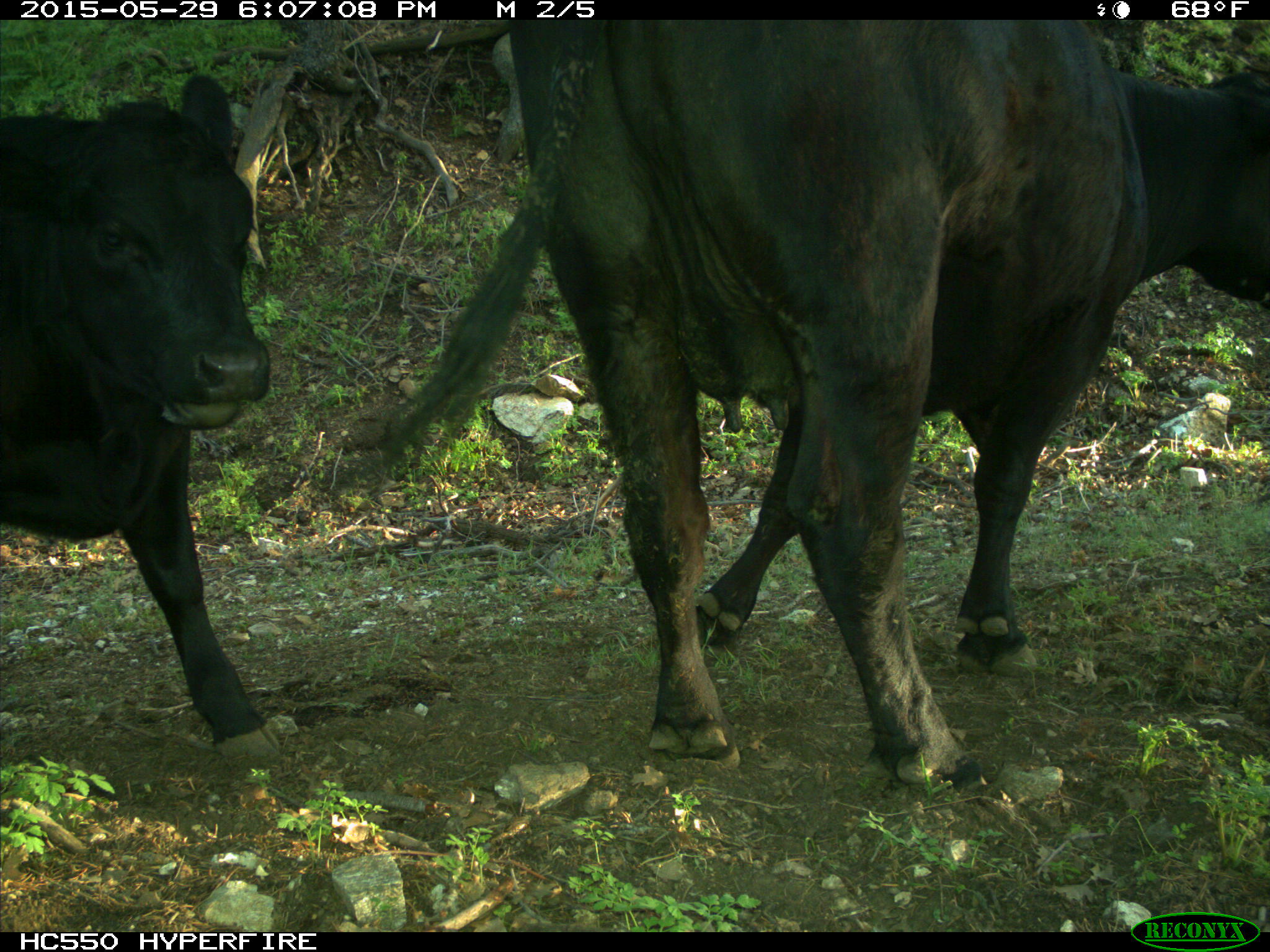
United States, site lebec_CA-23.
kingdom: Animalia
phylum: Chordata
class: Mammalia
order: Artiodactyla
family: Bovidae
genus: Bos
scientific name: Bos taurus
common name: domestic cow